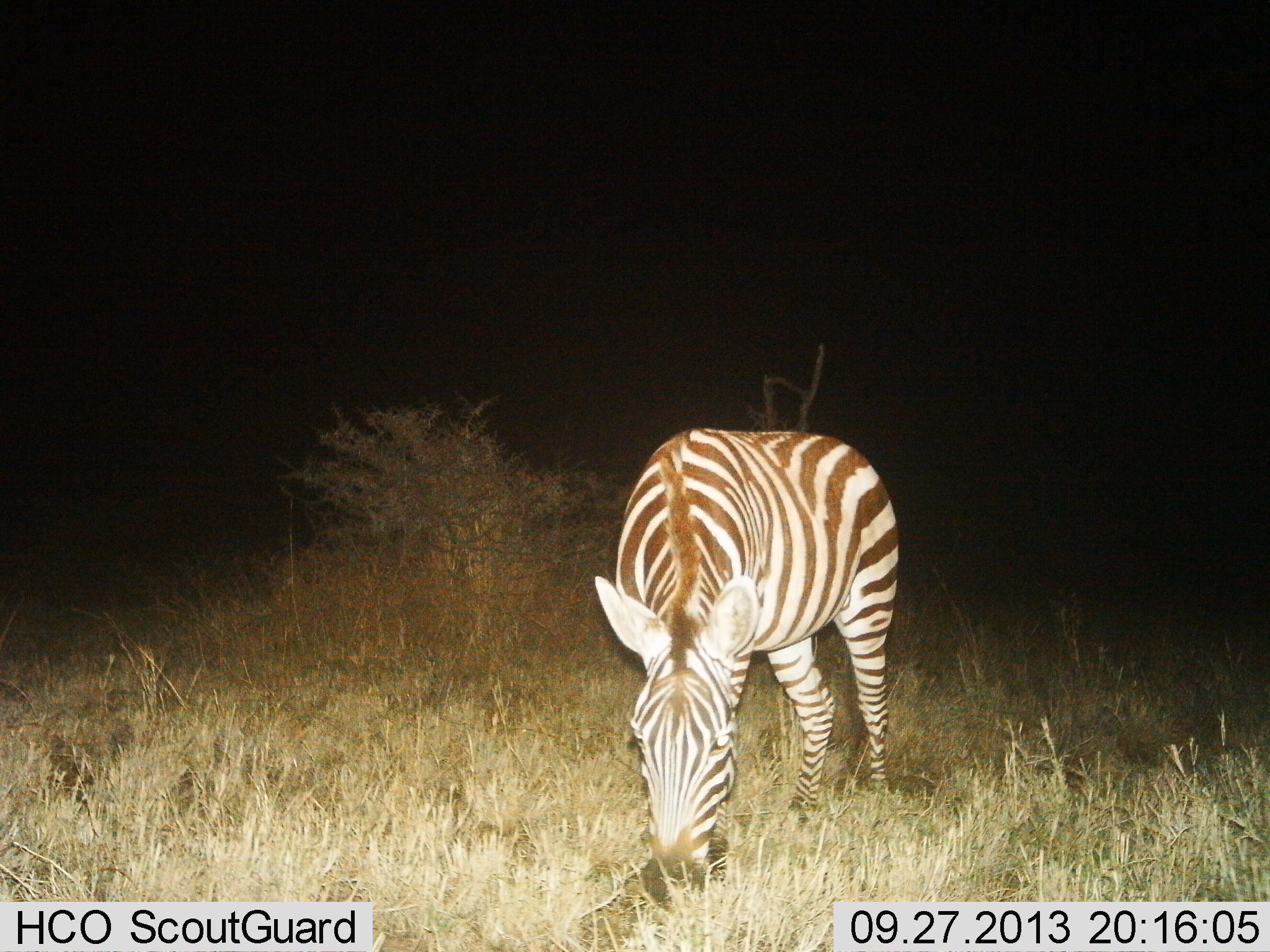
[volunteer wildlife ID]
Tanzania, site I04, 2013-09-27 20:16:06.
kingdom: Animalia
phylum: Chordata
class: Mammalia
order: Perissodactyla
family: Equidae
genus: Equus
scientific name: Equus quagga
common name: plains zebra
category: zebra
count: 1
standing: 13%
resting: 0%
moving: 0%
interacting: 0%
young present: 0%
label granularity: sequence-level